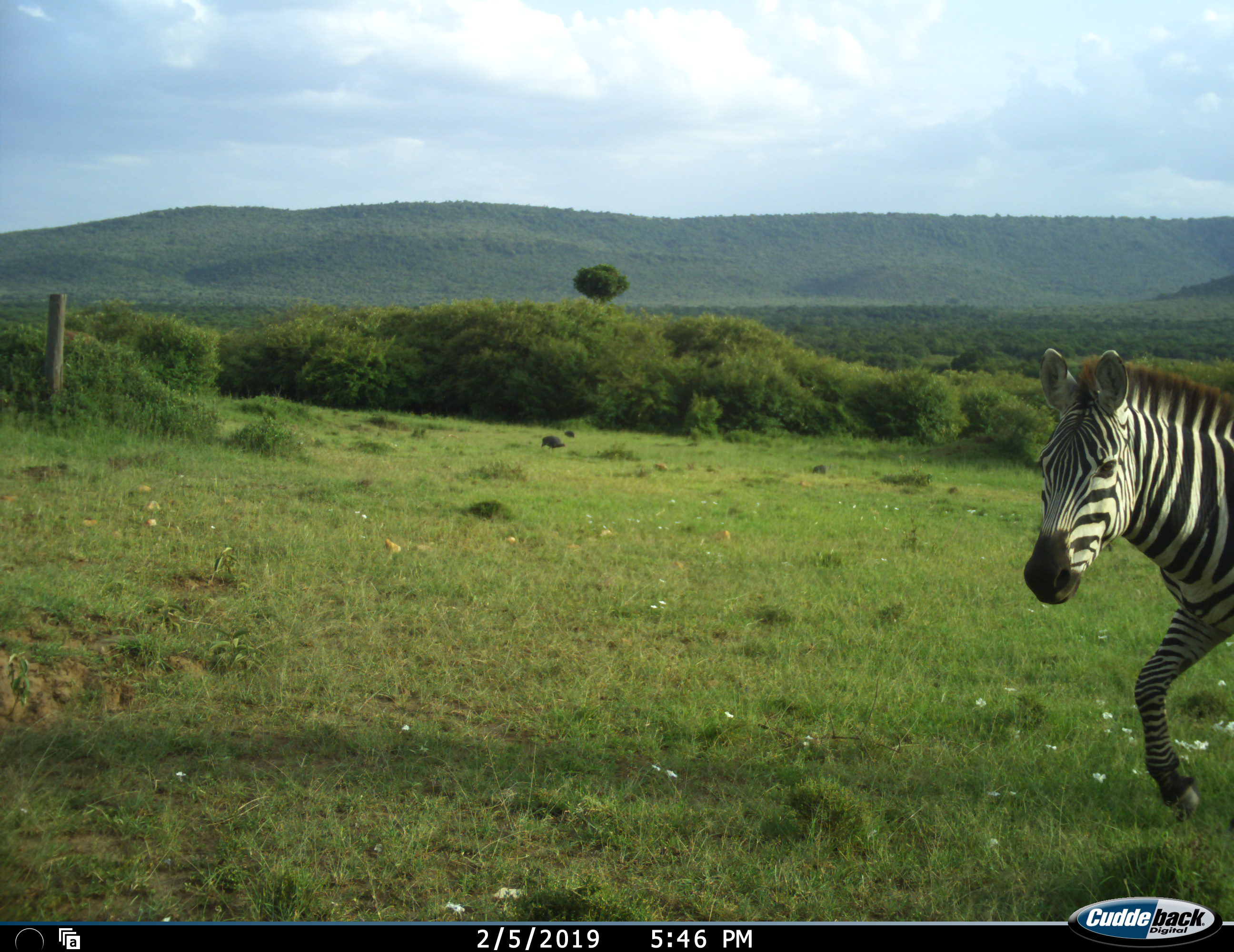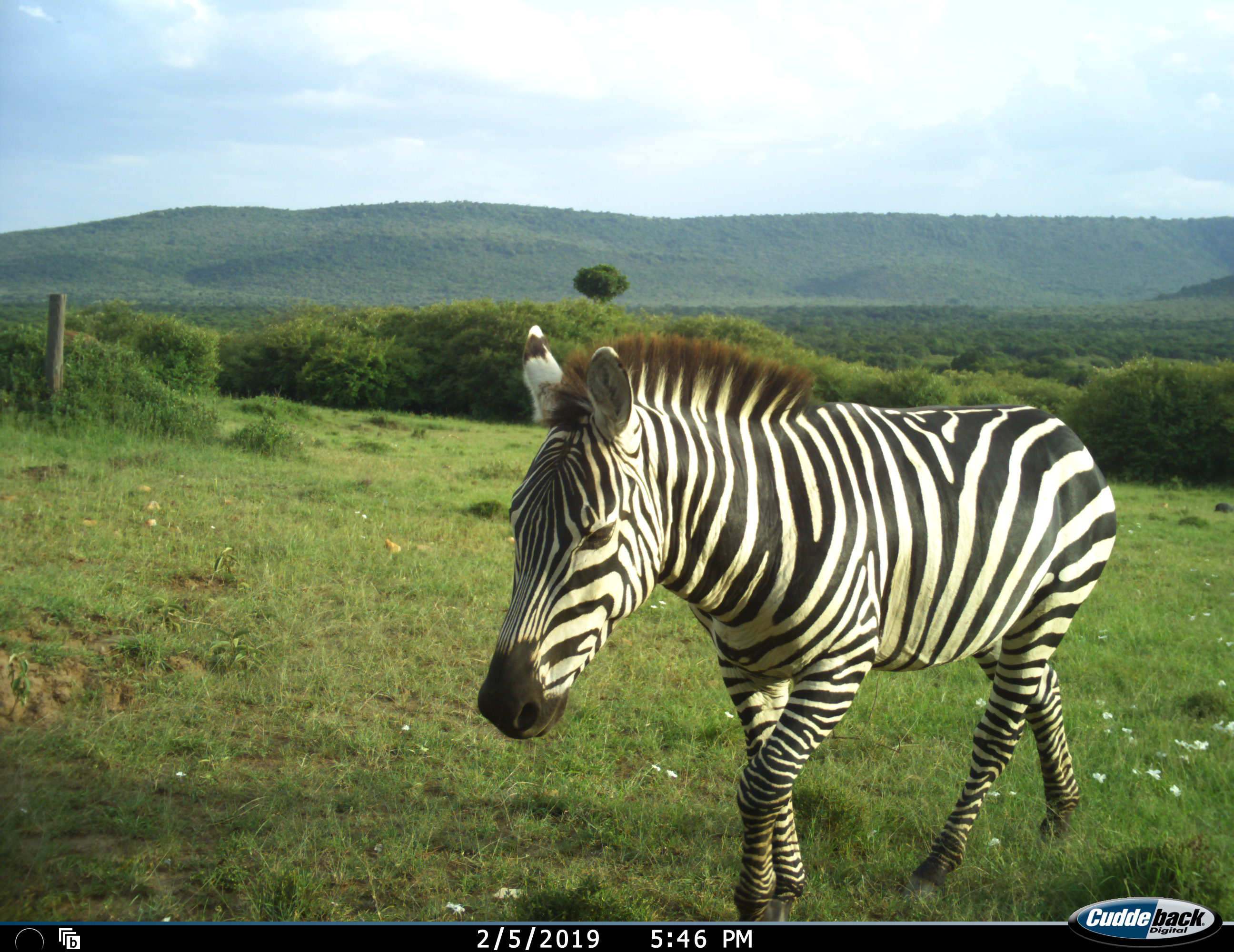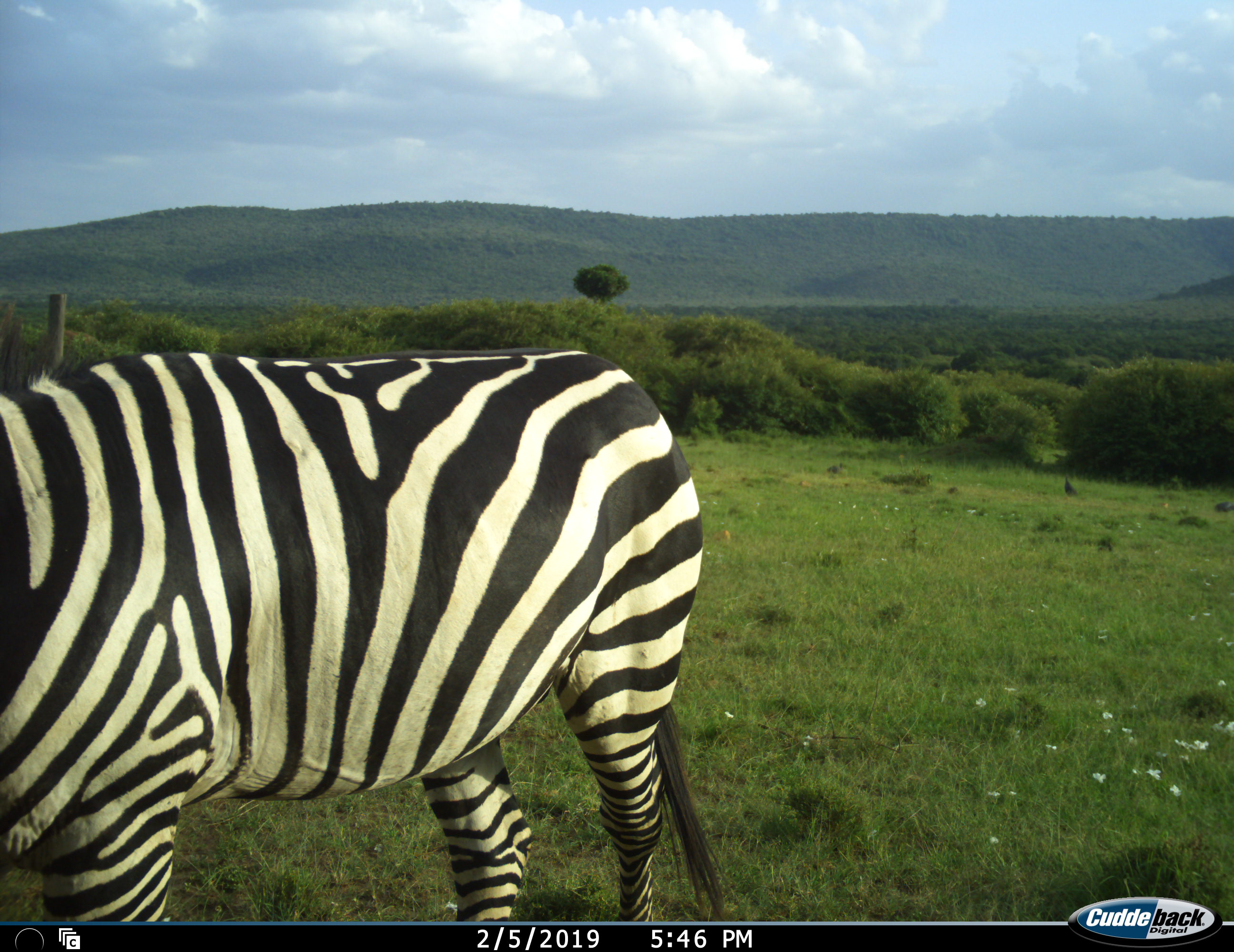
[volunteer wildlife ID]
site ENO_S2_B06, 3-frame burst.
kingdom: Animalia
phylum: Chordata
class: Mammalia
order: Perissodactyla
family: Equidae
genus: Equus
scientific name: Equus quagga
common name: plains zebra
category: zebraplains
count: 1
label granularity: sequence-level